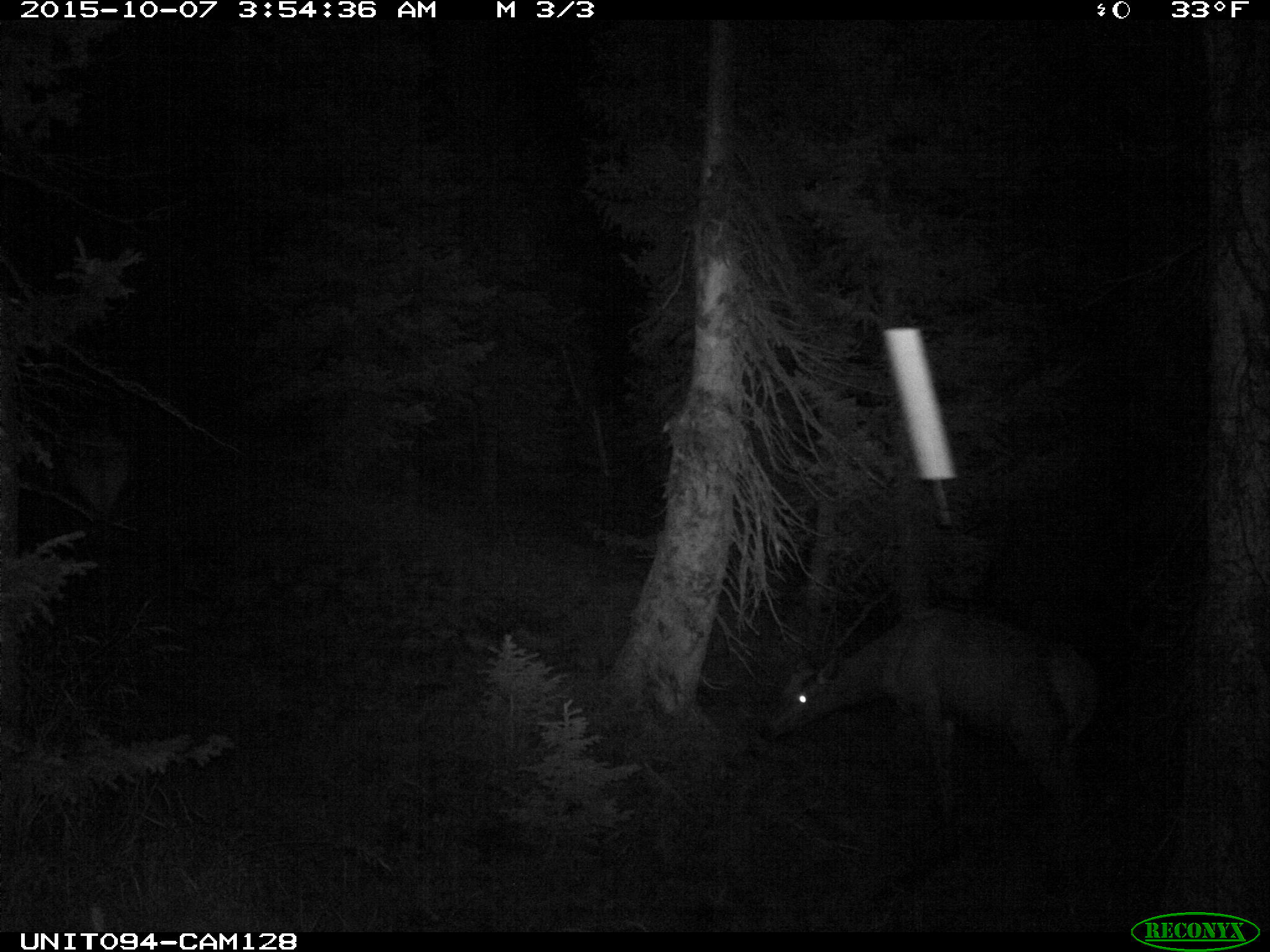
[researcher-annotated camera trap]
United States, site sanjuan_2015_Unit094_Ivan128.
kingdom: Animalia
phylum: Chordata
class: Mammalia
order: Artiodactyla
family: Cervidae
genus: Cervus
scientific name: Cervus elaphus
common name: red deer